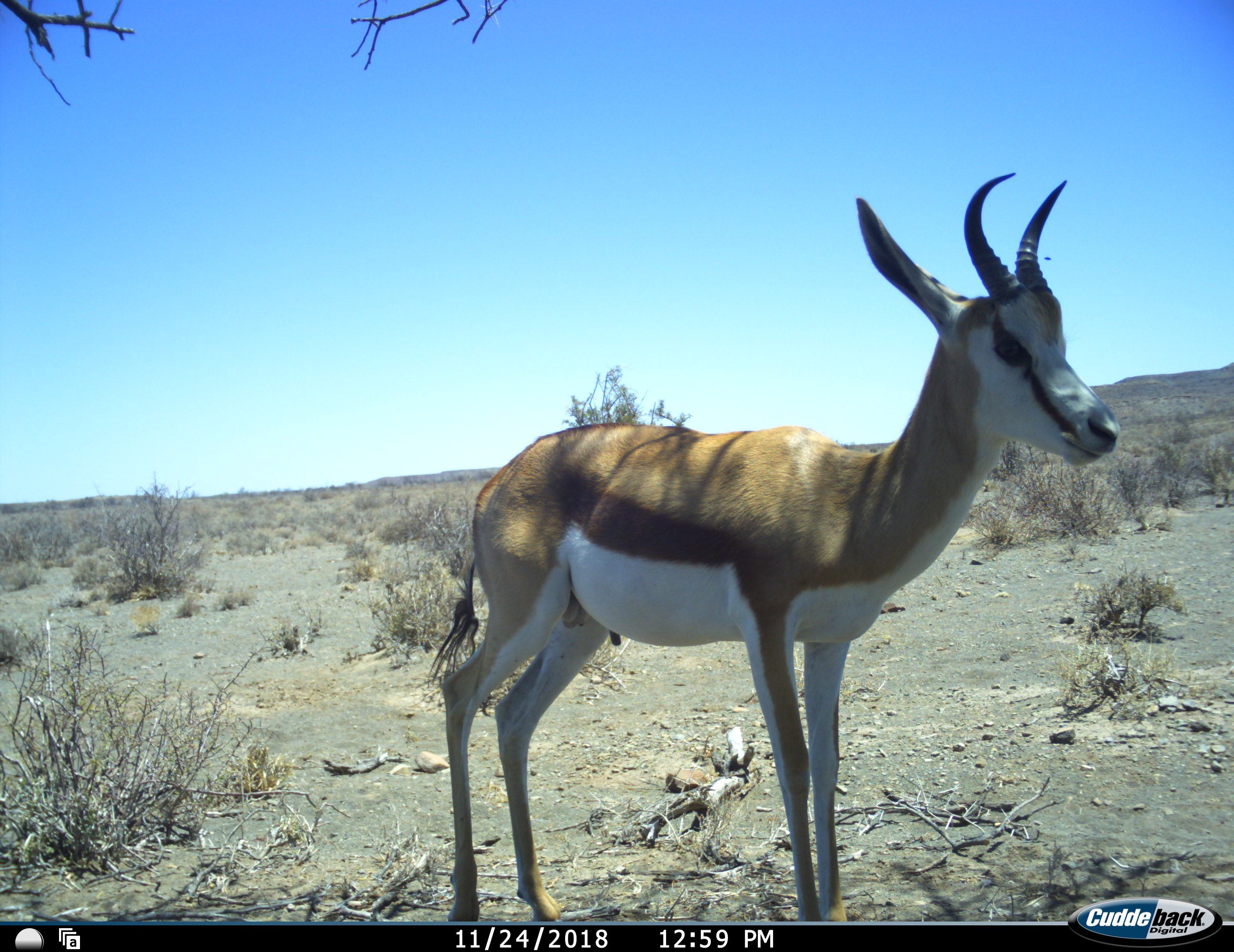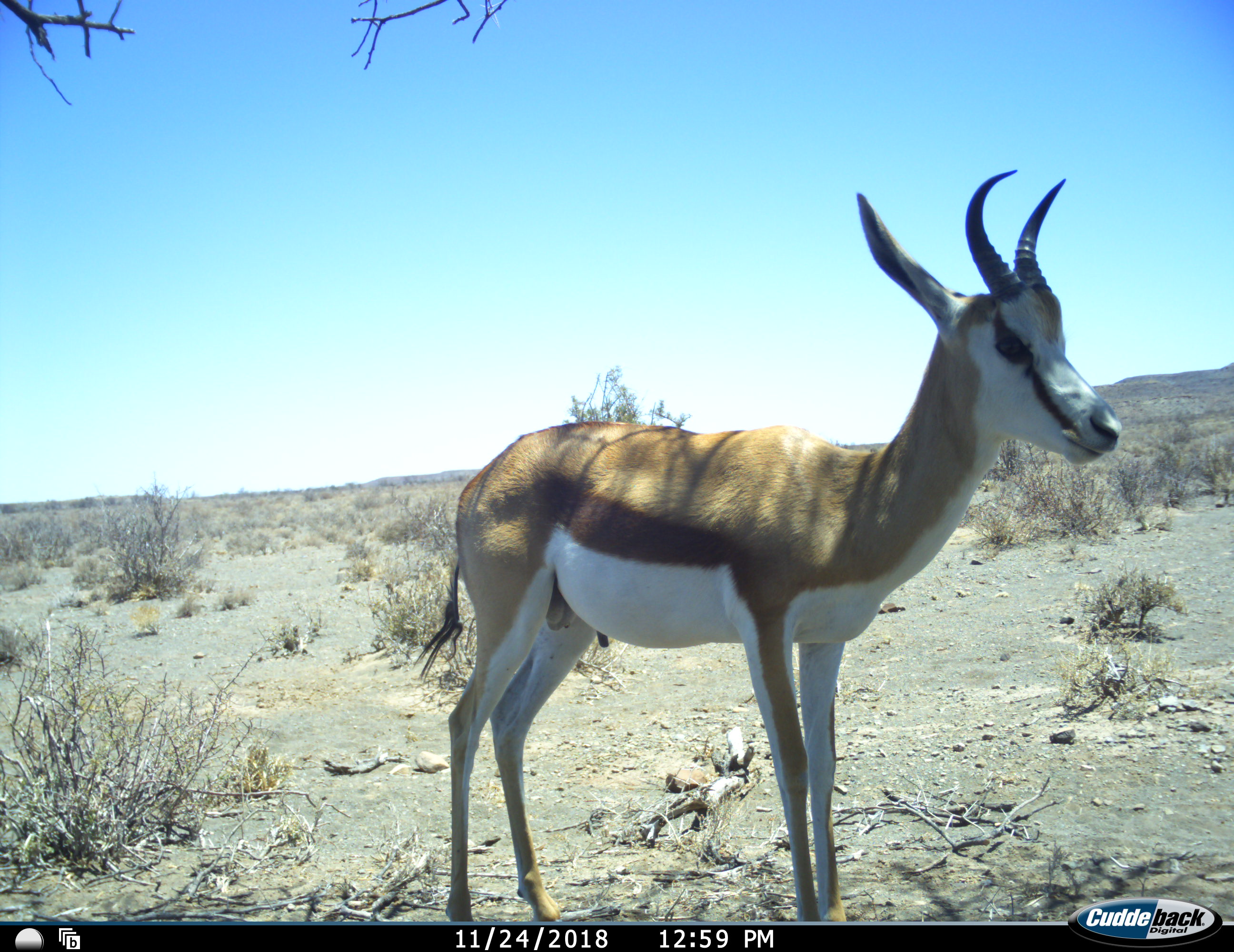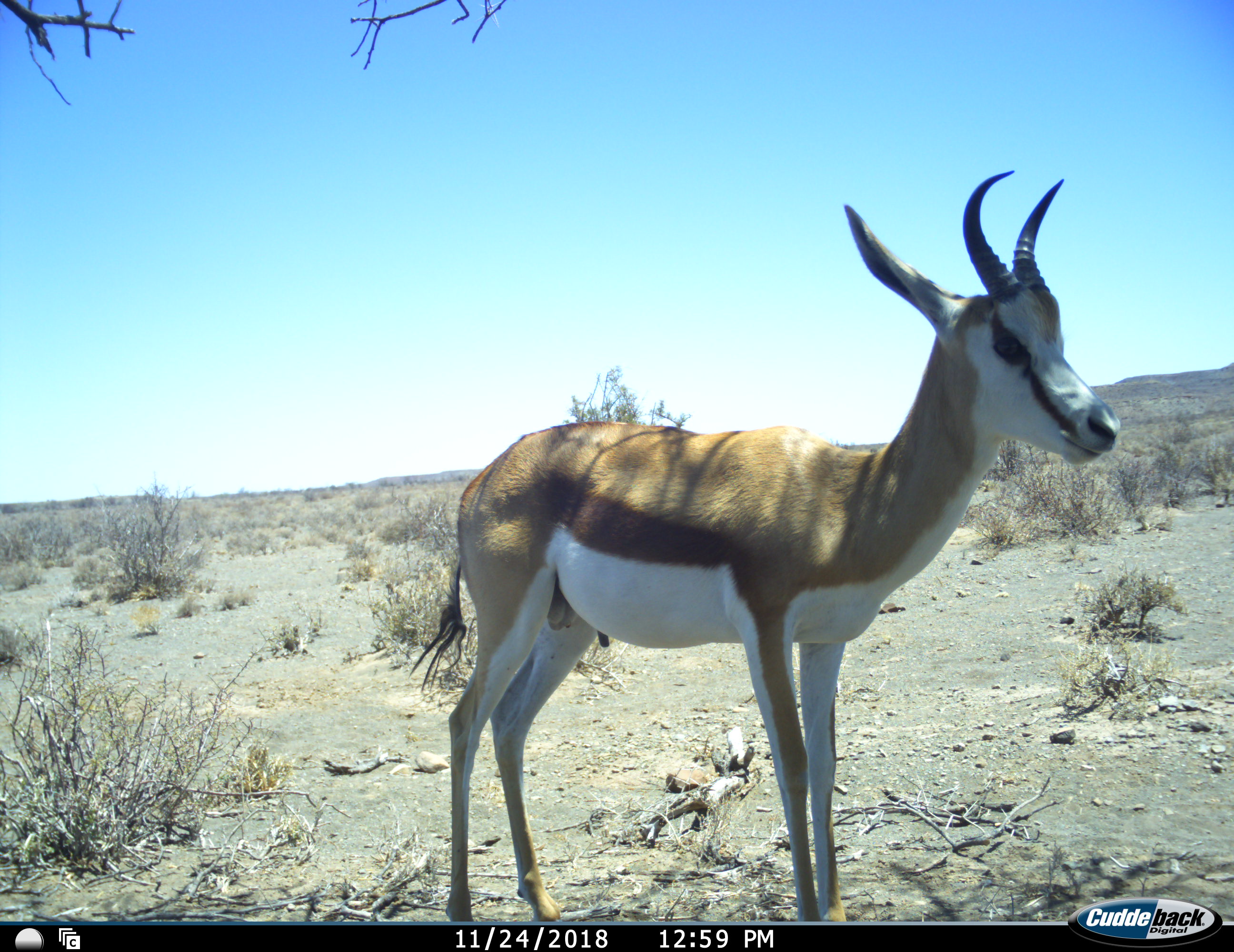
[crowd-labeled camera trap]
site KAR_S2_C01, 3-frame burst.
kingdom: Animalia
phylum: Chordata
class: Mammalia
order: Artiodactyla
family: Bovidae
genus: Antidorcas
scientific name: Antidorcas marsupialis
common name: springbok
Springbok (Antidorcas marsupialis), count 1. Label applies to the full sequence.